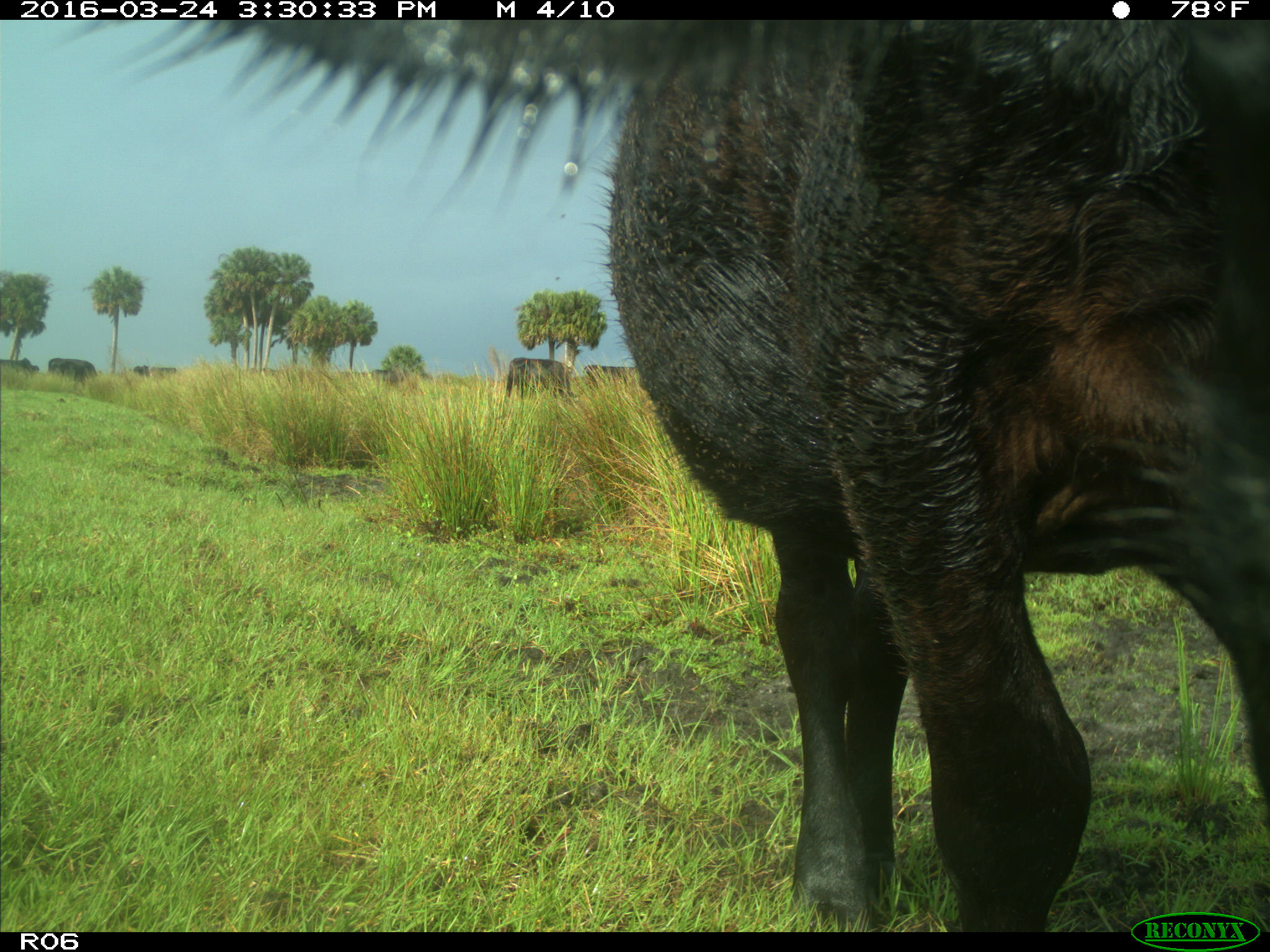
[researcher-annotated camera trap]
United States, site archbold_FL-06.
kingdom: Animalia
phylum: Chordata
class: Mammalia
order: Artiodactyla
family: Bovidae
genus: Bos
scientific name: Bos taurus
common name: domestic cow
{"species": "Bos taurus (domestic cow)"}